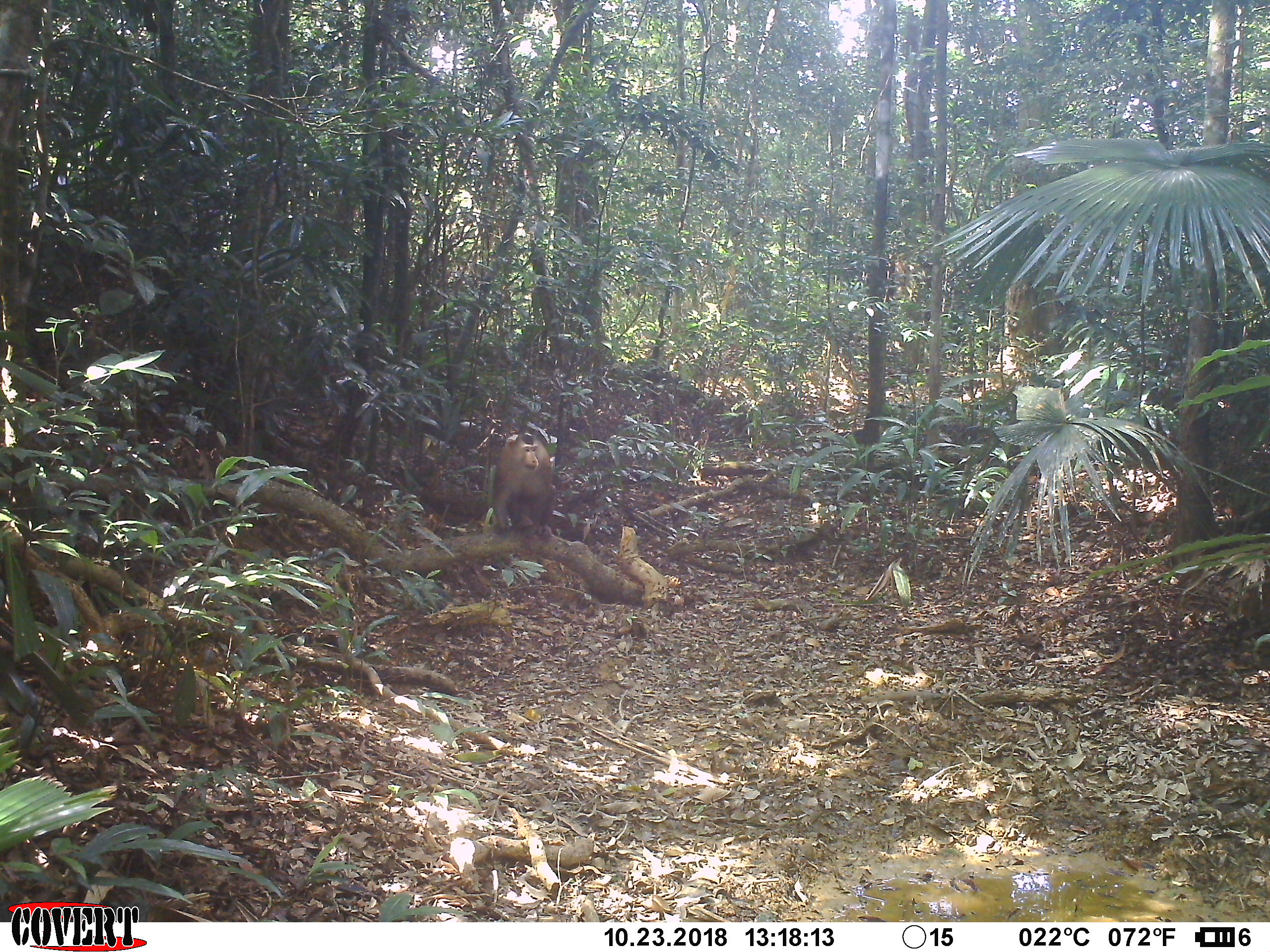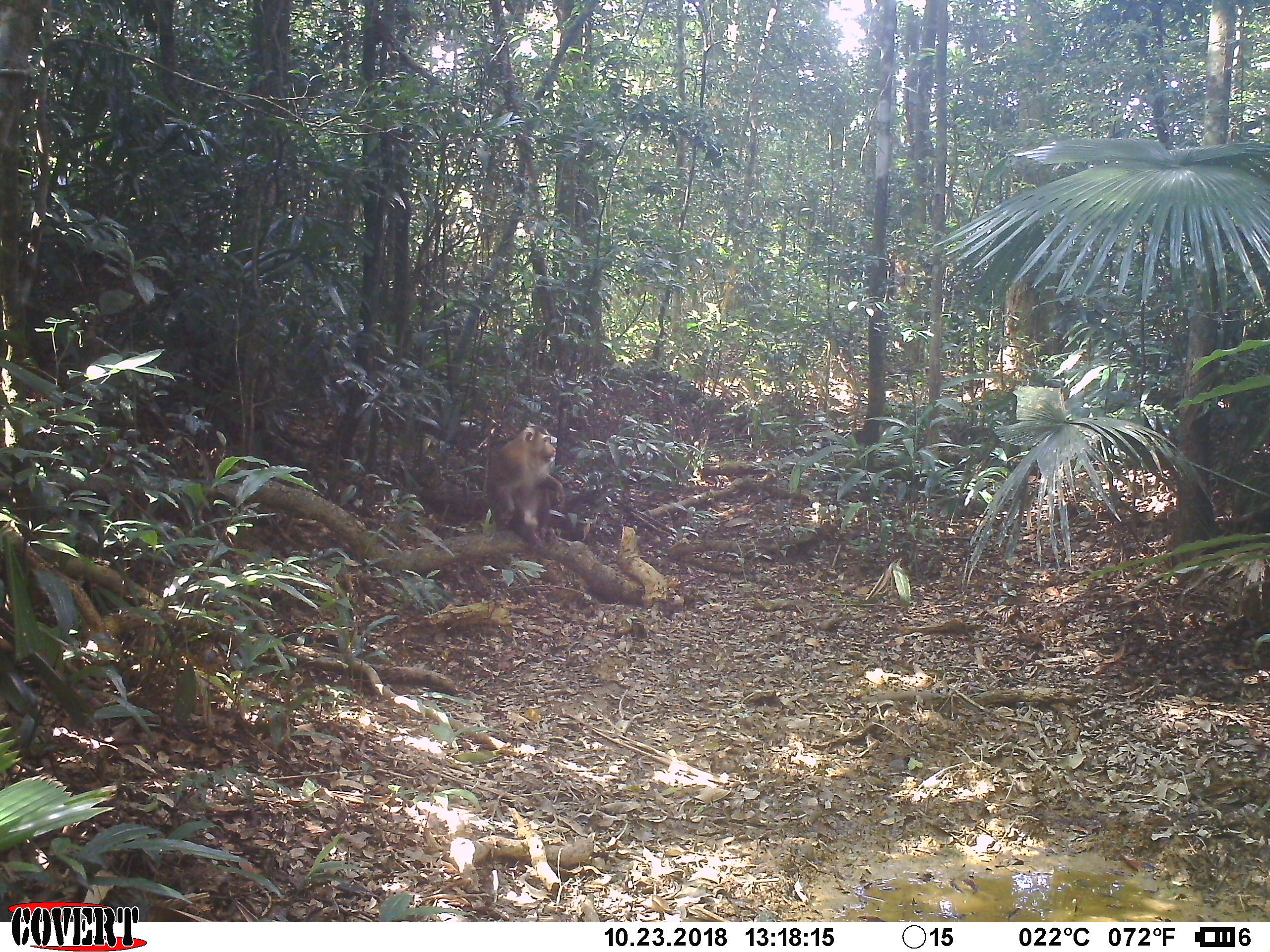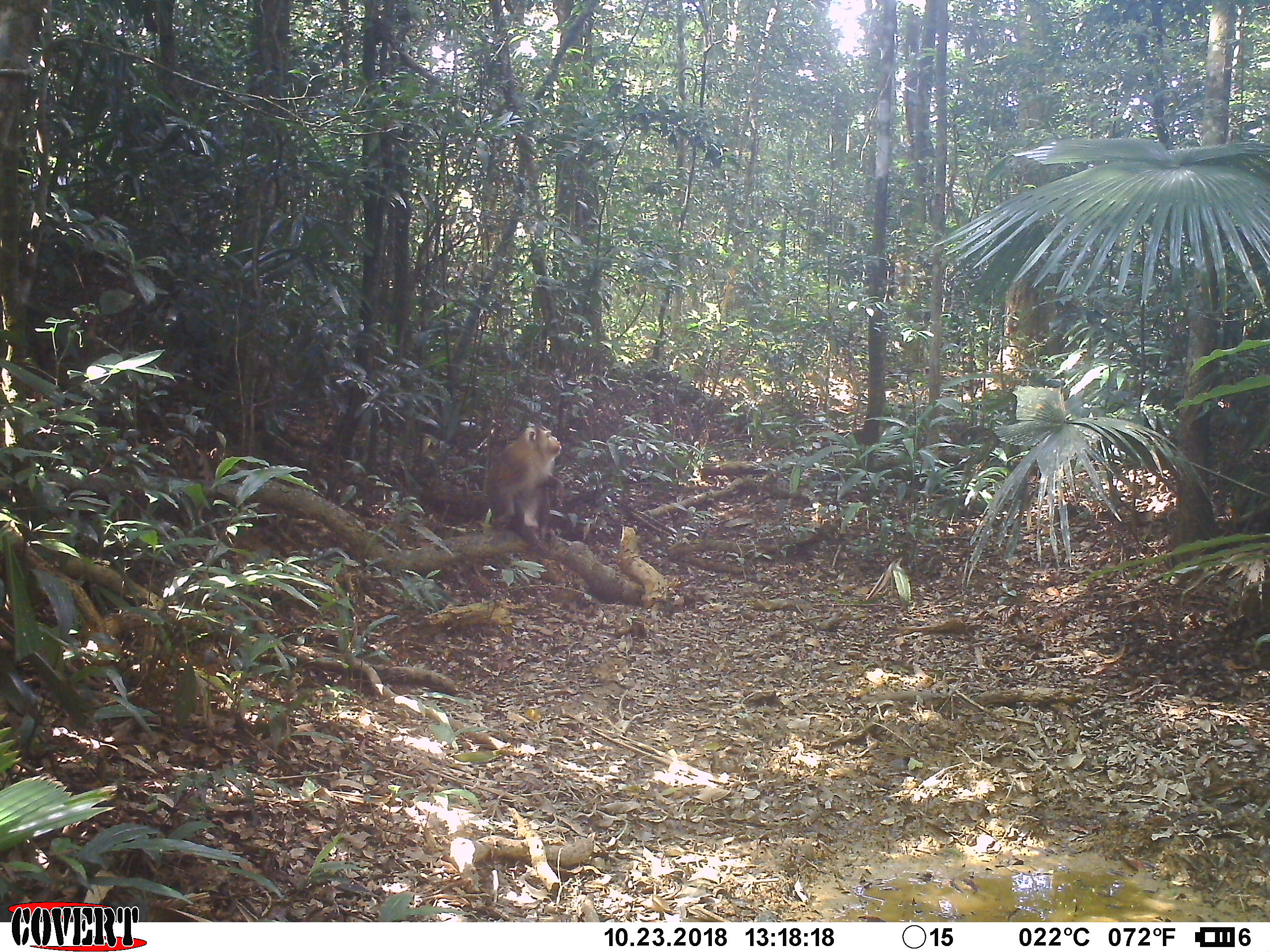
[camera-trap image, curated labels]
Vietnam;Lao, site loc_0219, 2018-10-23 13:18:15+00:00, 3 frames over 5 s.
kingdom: Animalia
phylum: Chordata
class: Mammalia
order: Primates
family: Cercopithecidae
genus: Macaca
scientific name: Macaca nemestrina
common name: pig-tailed macaque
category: pig tailed macaque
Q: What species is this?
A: Pig tailed macaque (pig-tailed macaque) (Macaca nemestrina).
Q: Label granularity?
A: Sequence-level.